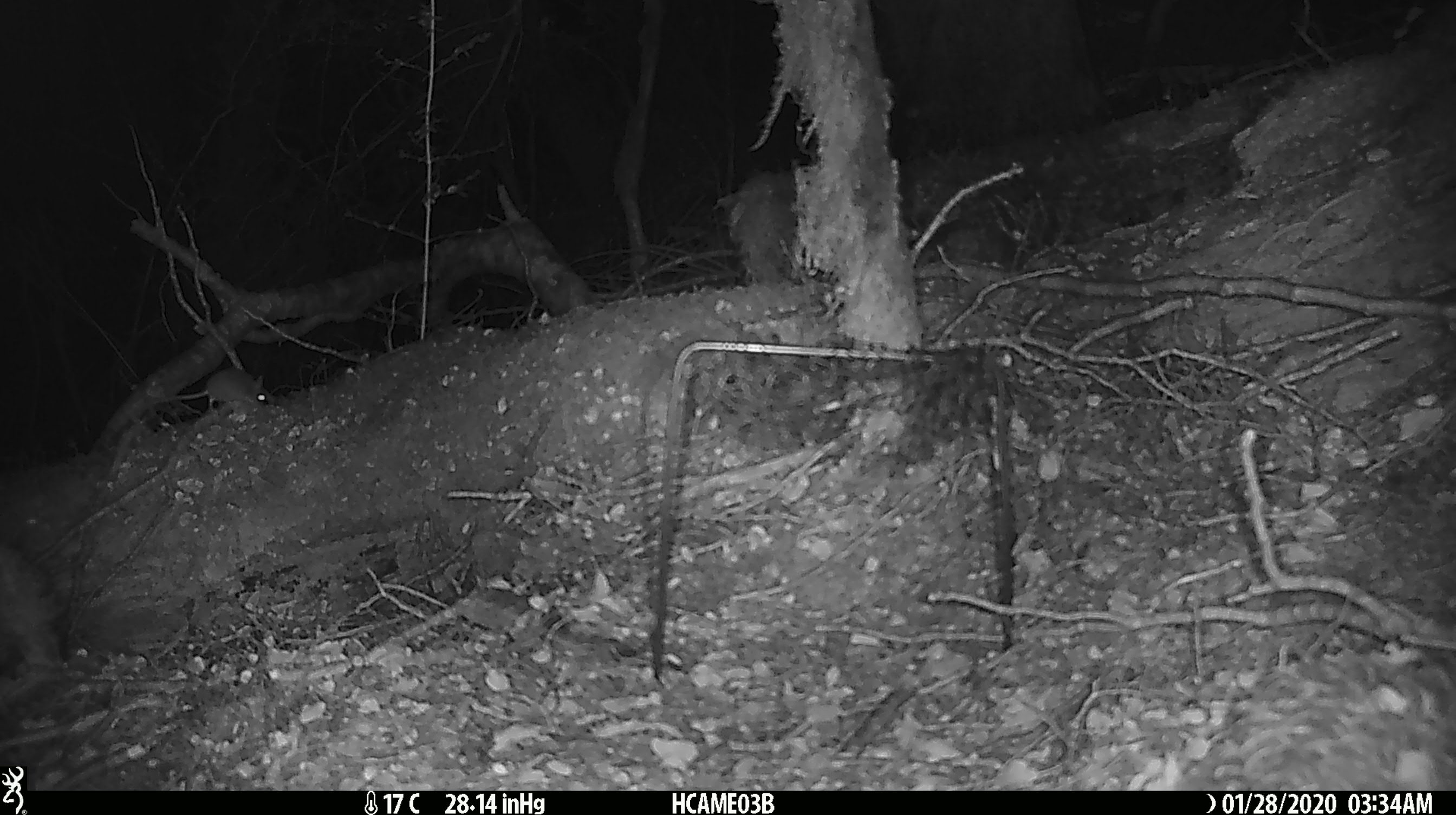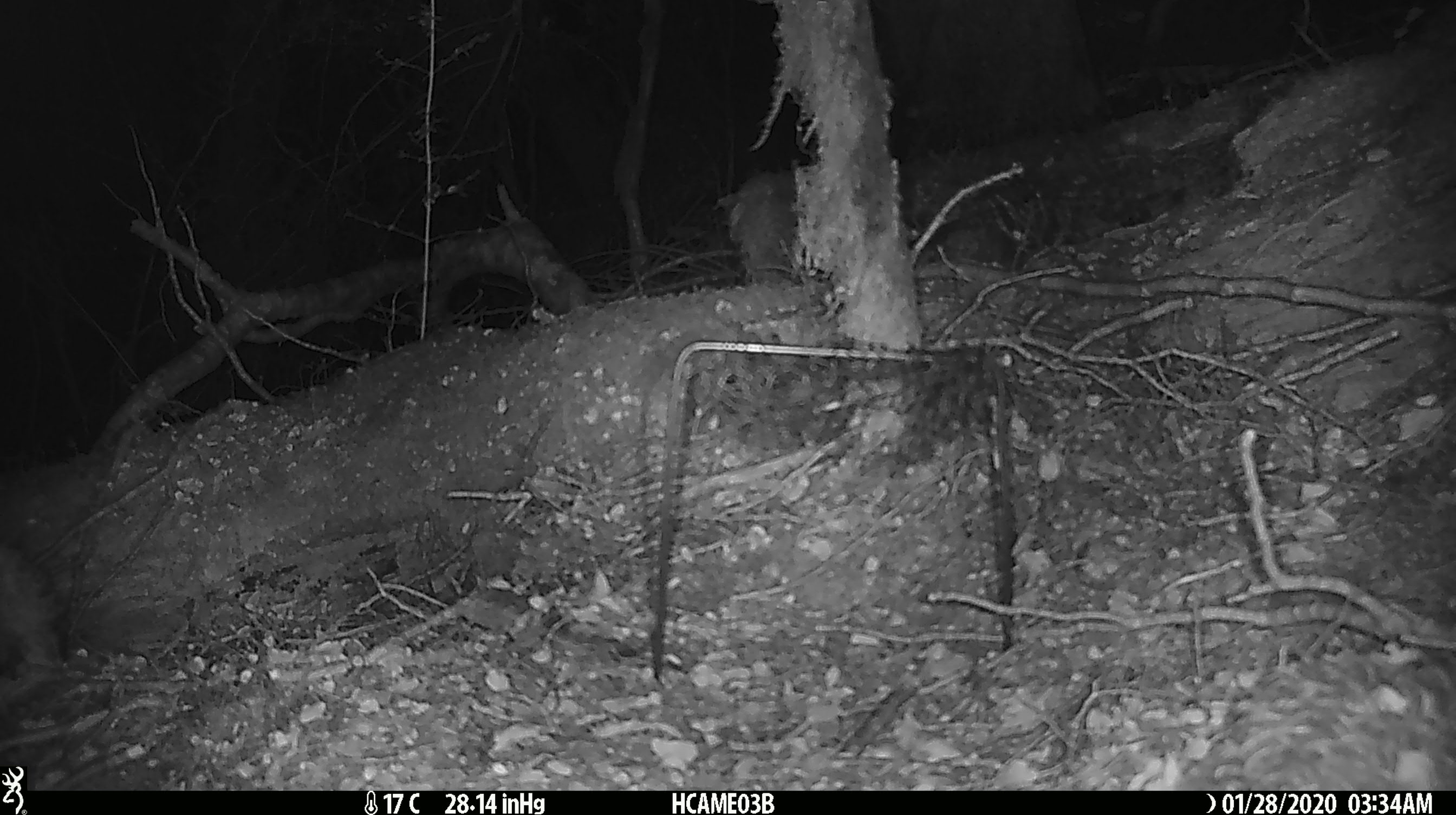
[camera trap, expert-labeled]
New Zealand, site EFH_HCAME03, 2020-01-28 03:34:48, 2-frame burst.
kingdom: Animalia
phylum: Chordata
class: Mammalia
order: Rodentia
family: Muridae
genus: Mus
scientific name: Mus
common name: mouse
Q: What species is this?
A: Mouse (Mus).